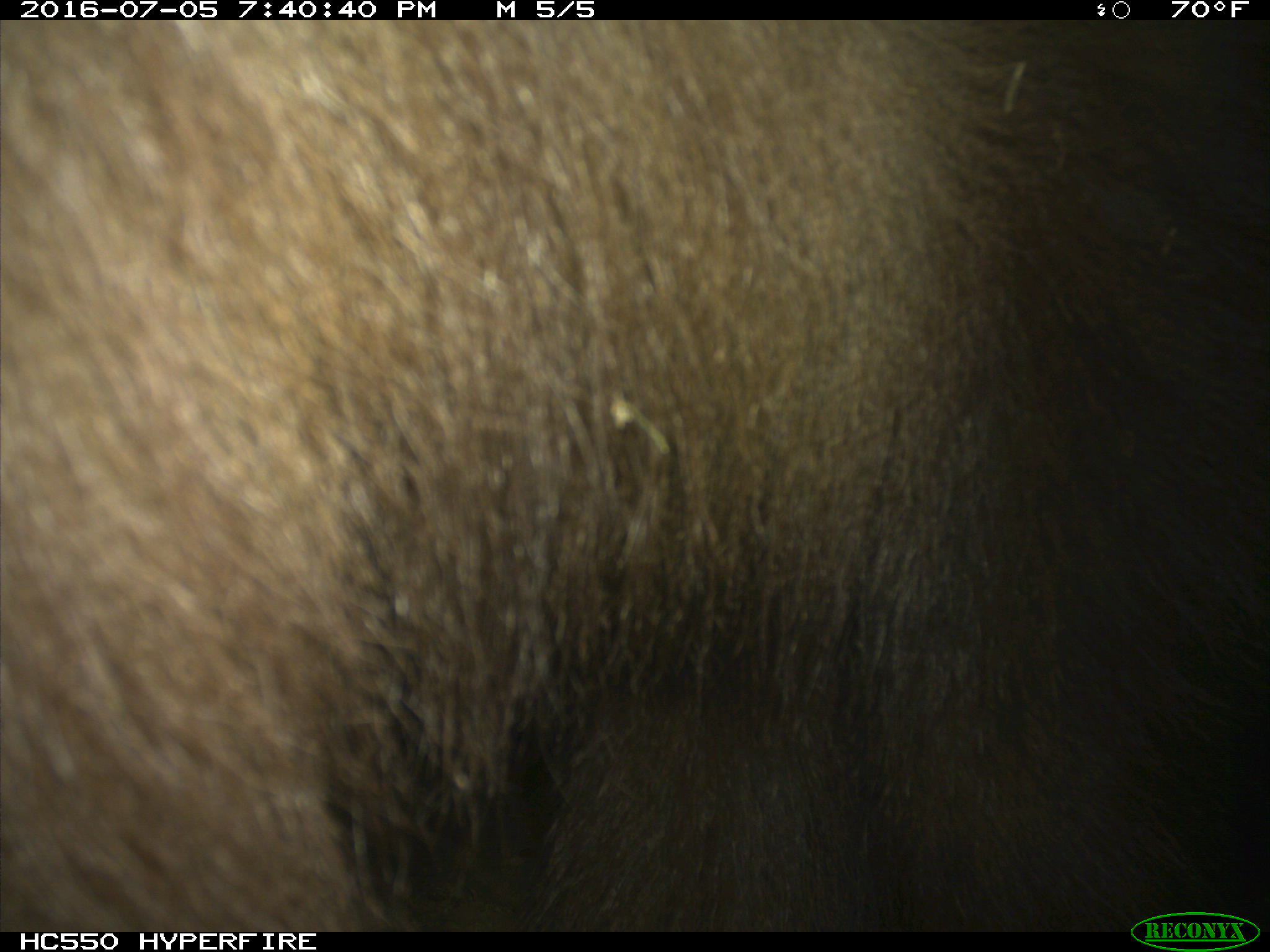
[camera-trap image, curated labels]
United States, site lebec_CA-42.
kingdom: Animalia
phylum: Chordata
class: Mammalia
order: Carnivora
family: Ursidae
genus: Ursus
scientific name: Ursus americanus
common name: american black bear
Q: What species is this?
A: Ursus americanus (american black bear).